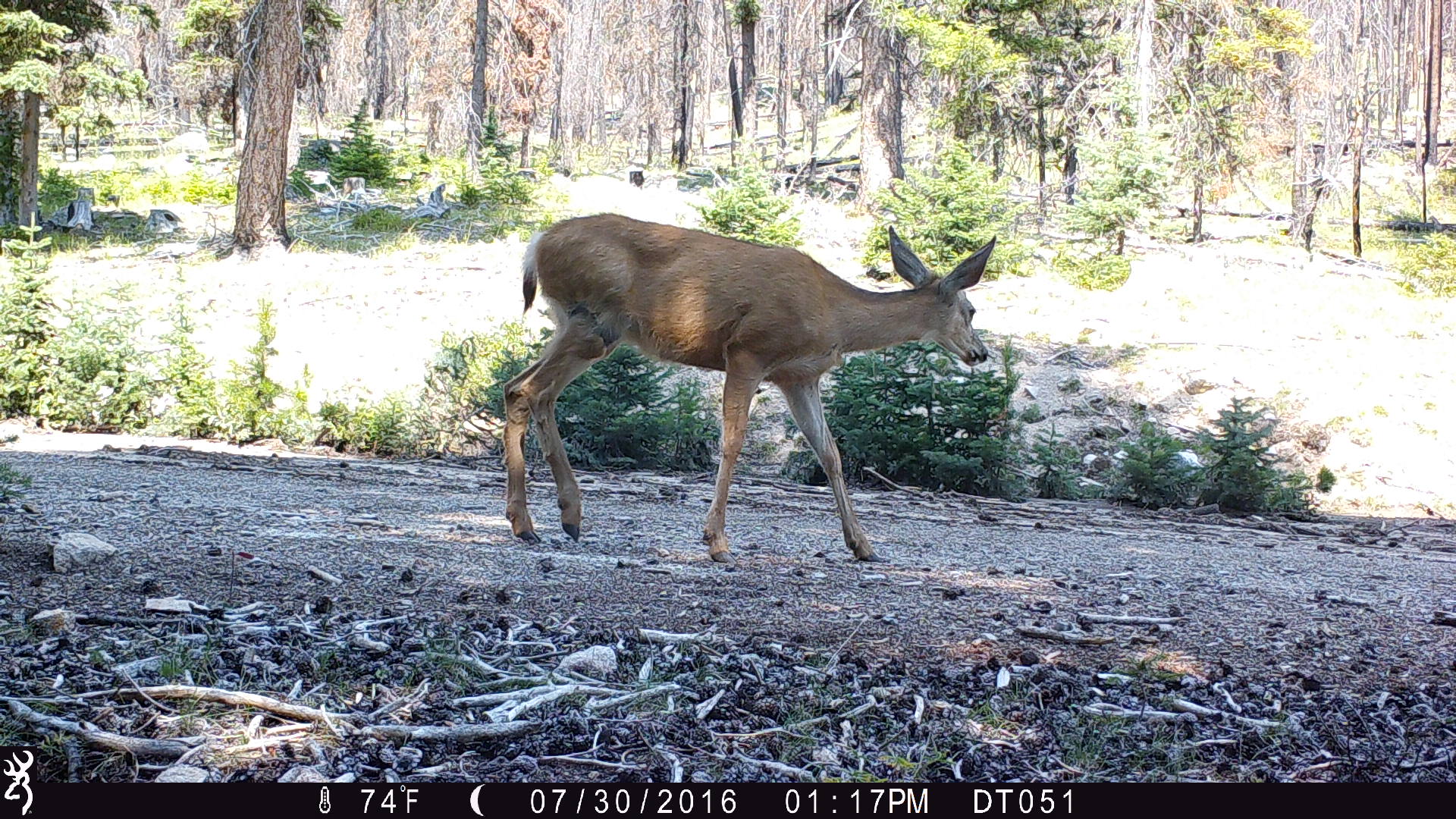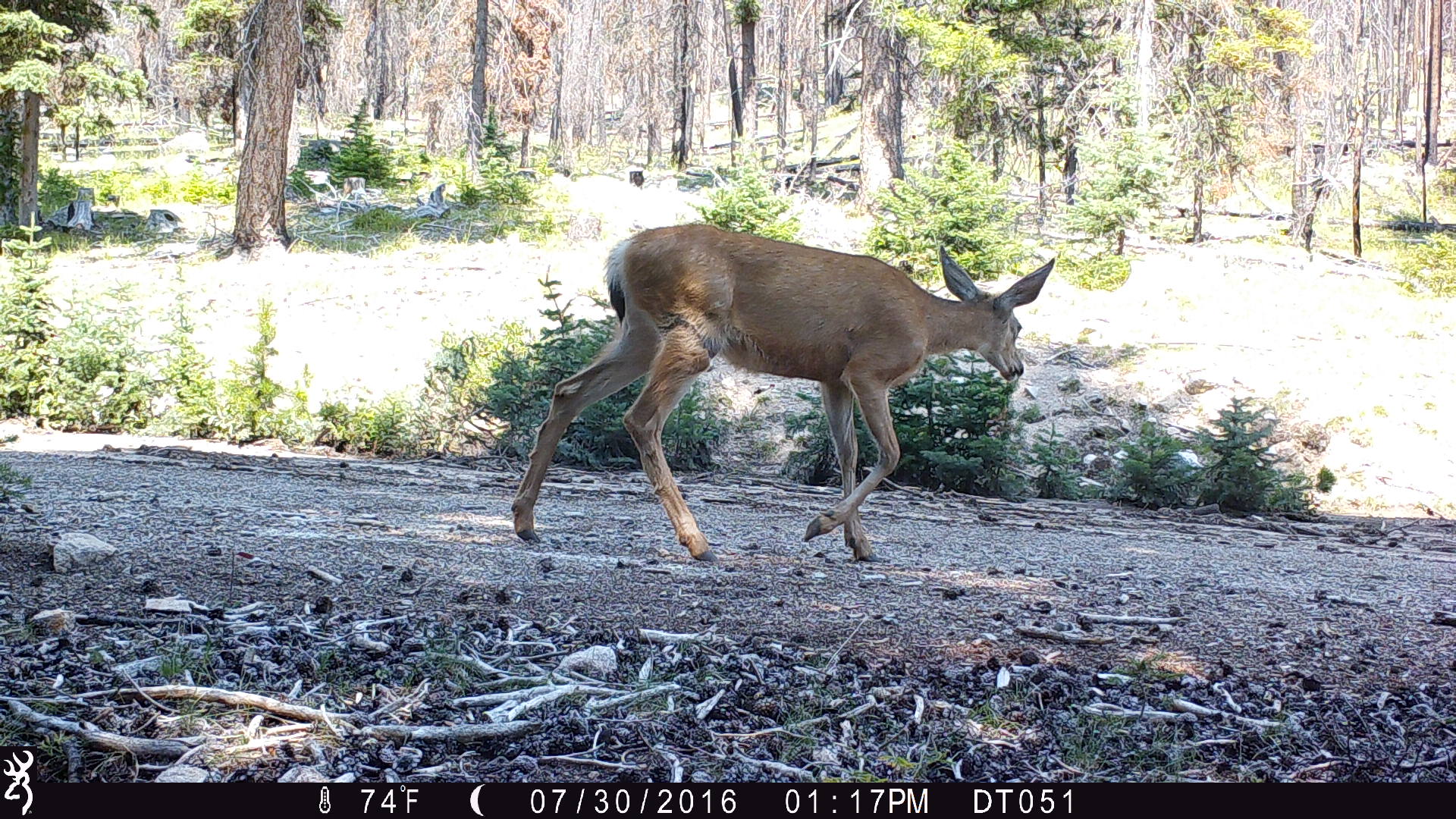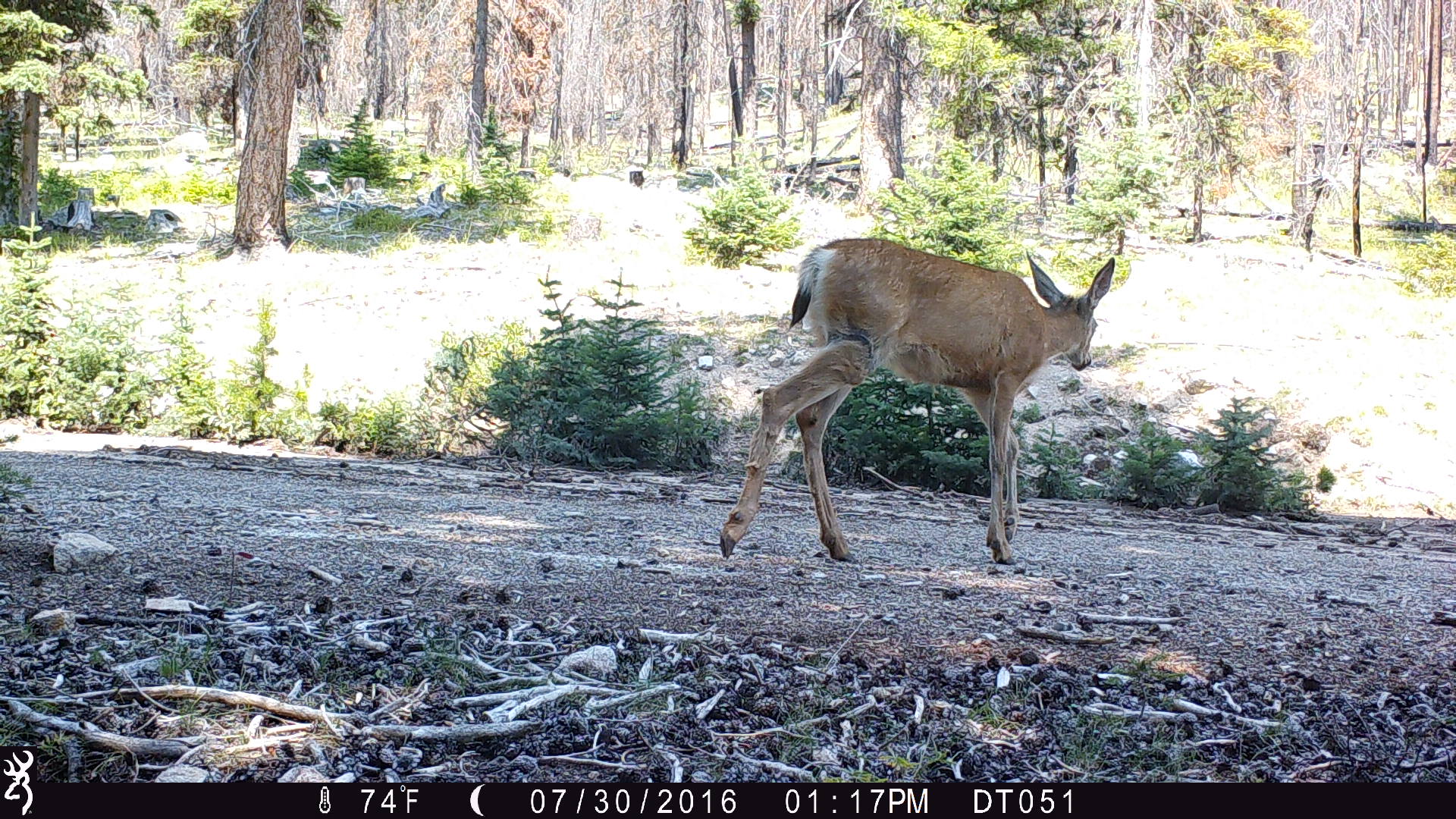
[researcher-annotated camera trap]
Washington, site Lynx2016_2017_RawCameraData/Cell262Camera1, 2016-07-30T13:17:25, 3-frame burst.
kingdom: Animalia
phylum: Chordata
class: Mammalia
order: Artiodactyla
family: Cervidae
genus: Odocoileus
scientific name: Odocoileus hemionus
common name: mule deer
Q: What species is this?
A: Odocoileus hemionus (mule deer).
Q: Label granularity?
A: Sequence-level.